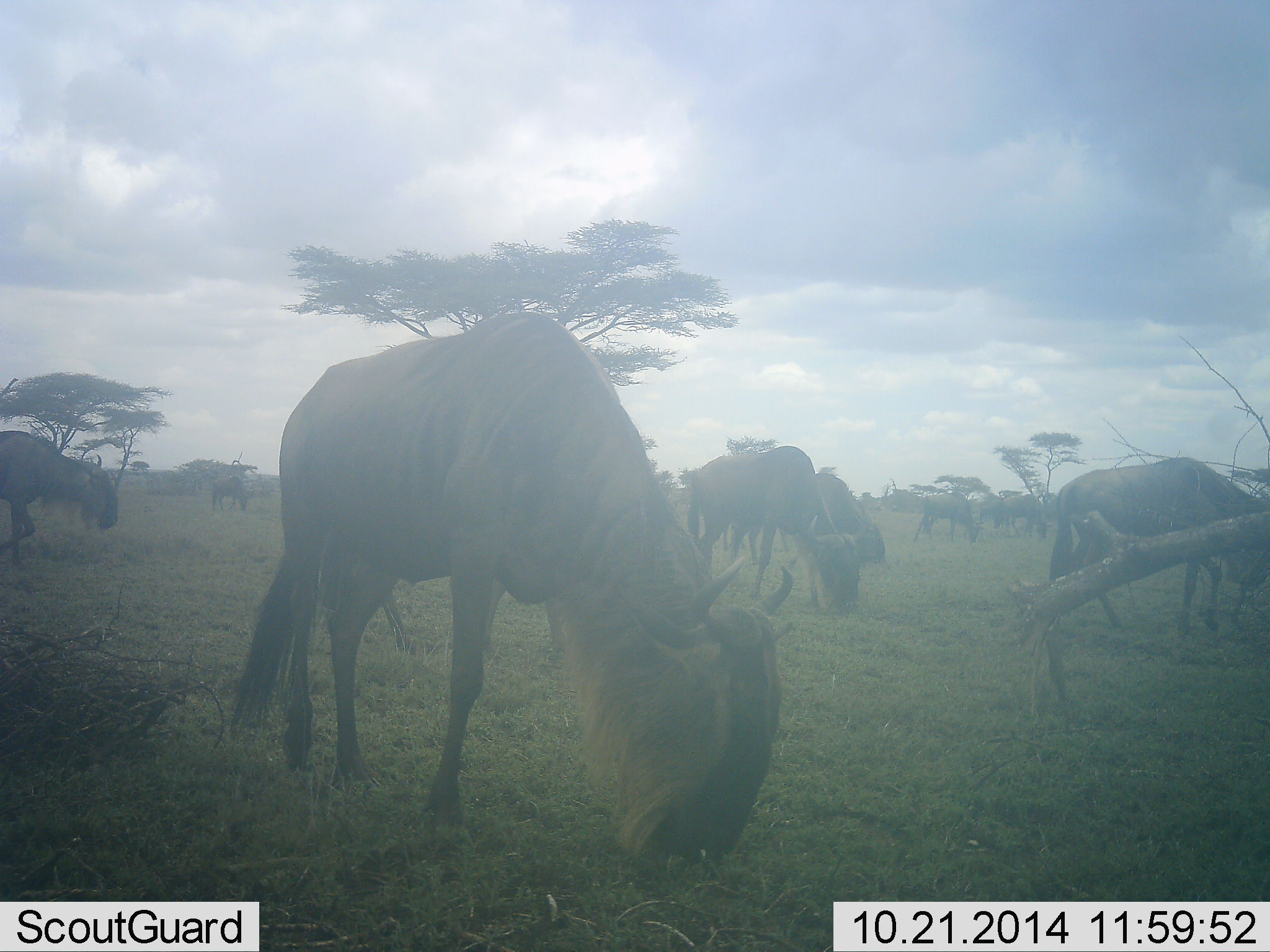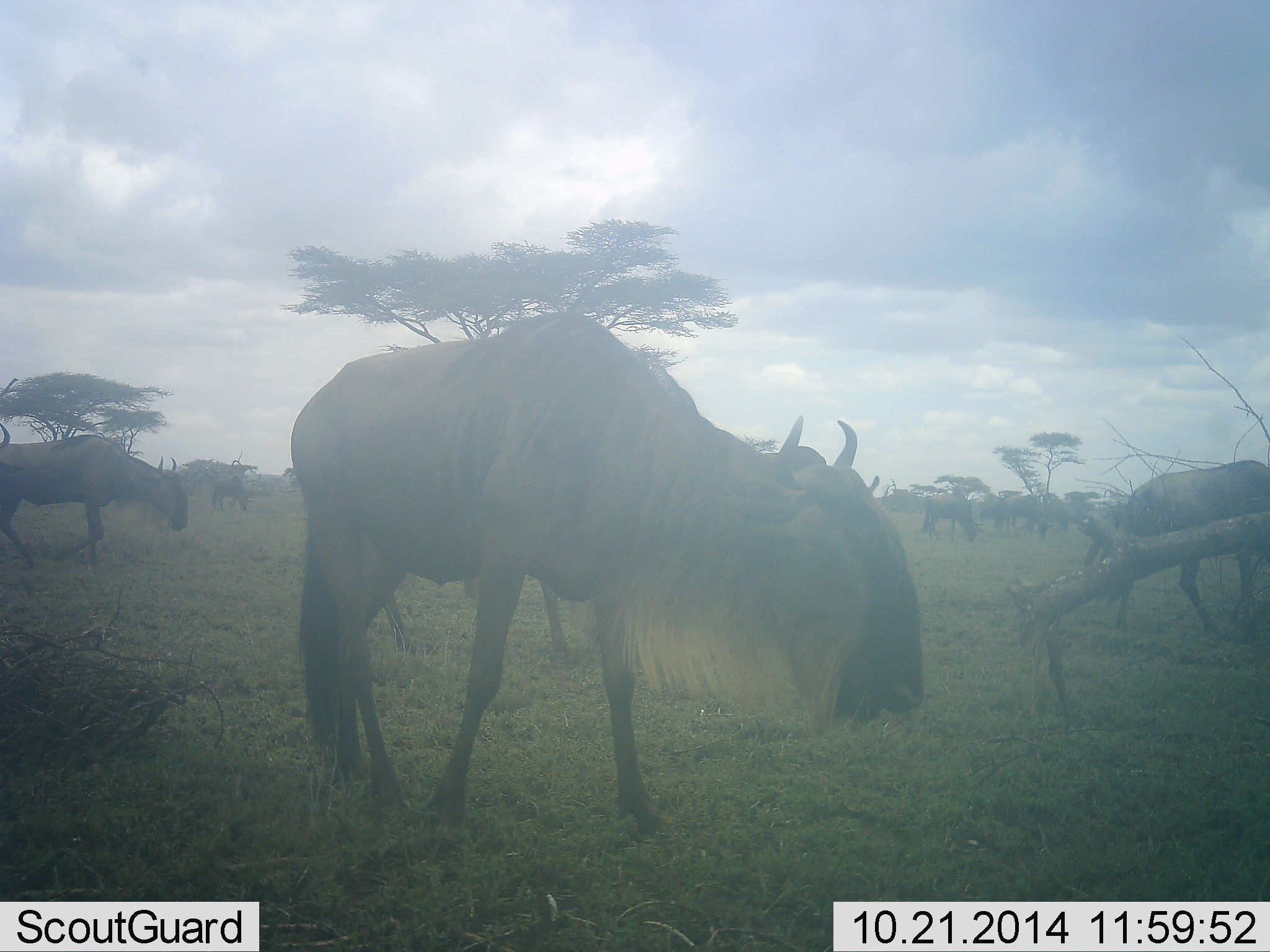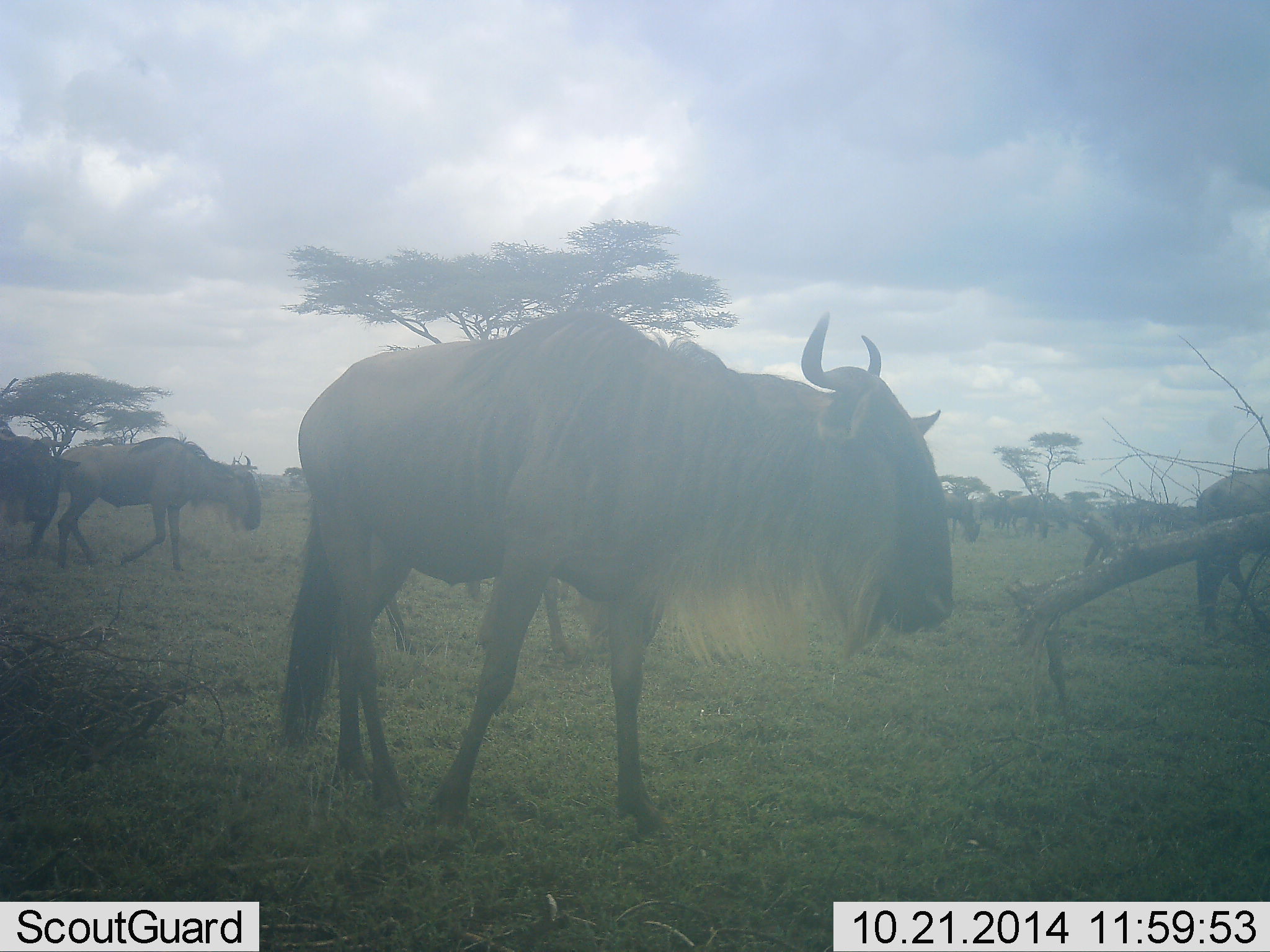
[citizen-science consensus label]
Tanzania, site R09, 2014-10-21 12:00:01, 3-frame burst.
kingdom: Animalia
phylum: Chordata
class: Mammalia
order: Artiodactyla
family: Bovidae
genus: Connochaetes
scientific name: Connochaetes taurinus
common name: blue wildebeest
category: wildebeest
Wildebeest (blue wildebeest) (Connochaetes taurinus), count 11-50. Behavior (volunteer vote fractions): standing 30%, resting 10%, moving 70%, interacting 0%. Young present (vote fraction): 0%. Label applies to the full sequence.